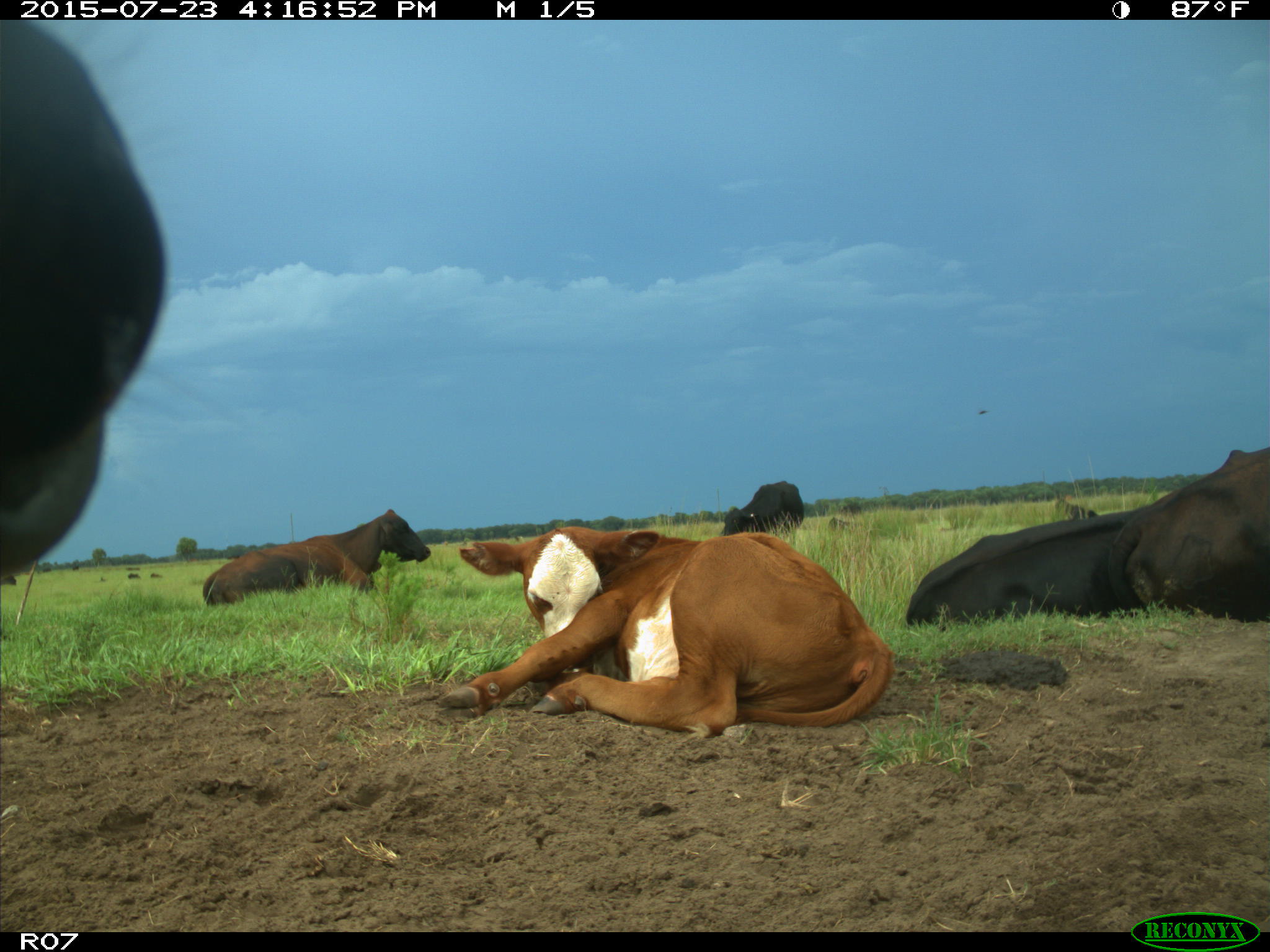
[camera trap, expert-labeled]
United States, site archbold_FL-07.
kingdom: Animalia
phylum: Chordata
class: Mammalia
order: Artiodactyla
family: Bovidae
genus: Bos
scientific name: Bos taurus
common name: domestic cow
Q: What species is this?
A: Bos taurus (domestic cow).